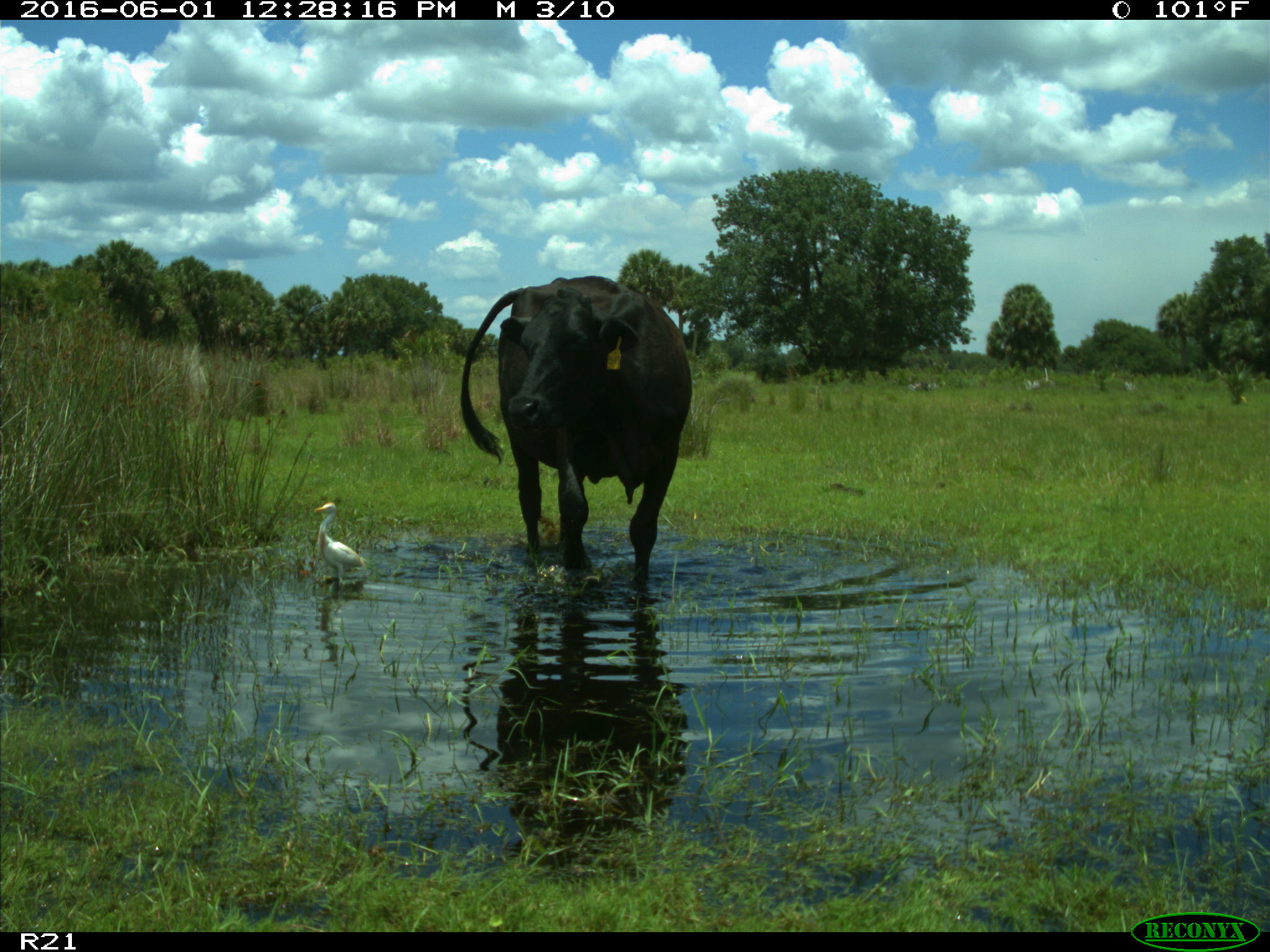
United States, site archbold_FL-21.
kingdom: Animalia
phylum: Chordata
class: Mammalia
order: Artiodactyla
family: Bovidae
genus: Bos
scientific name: Bos taurus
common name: domestic cow